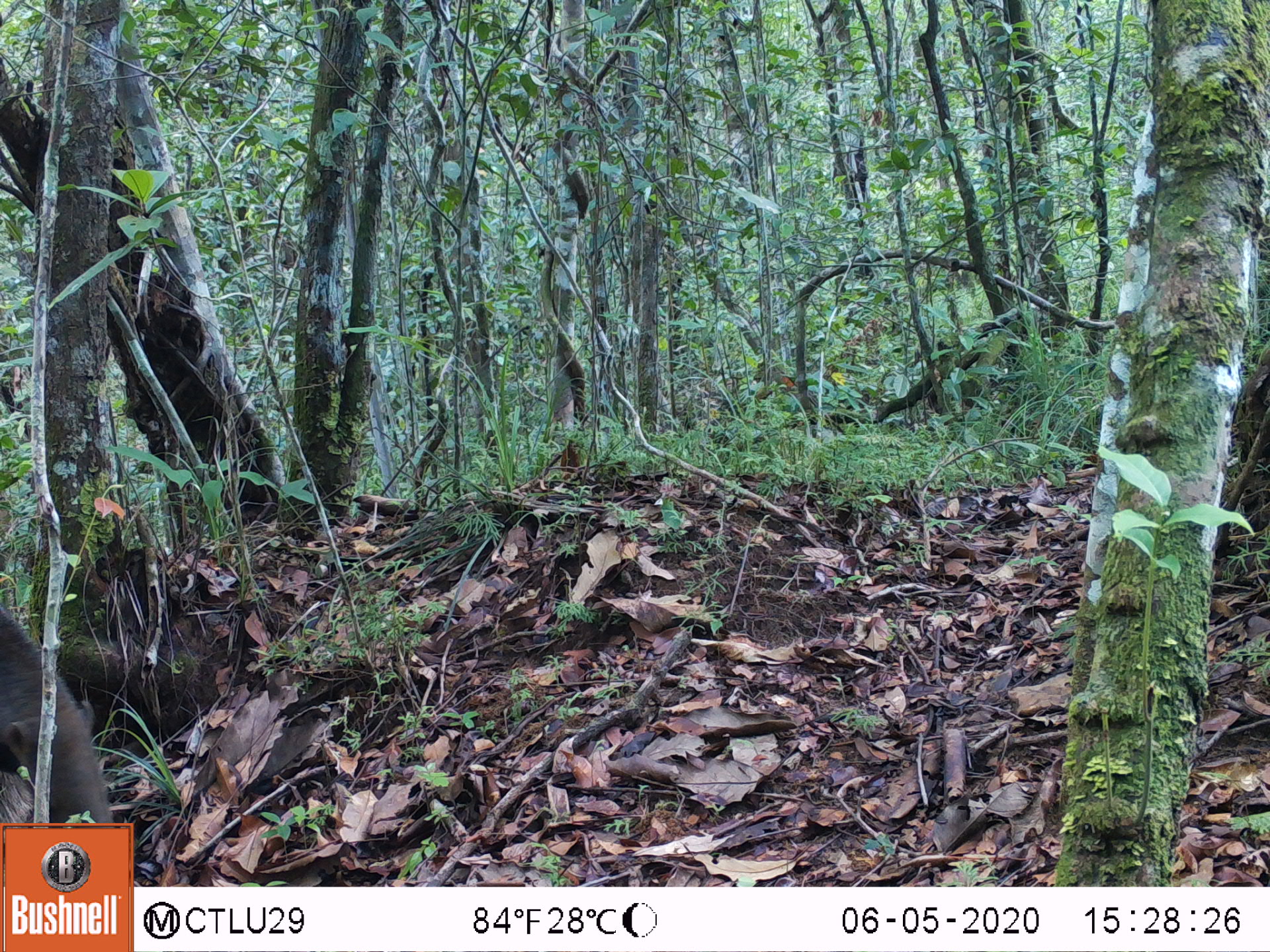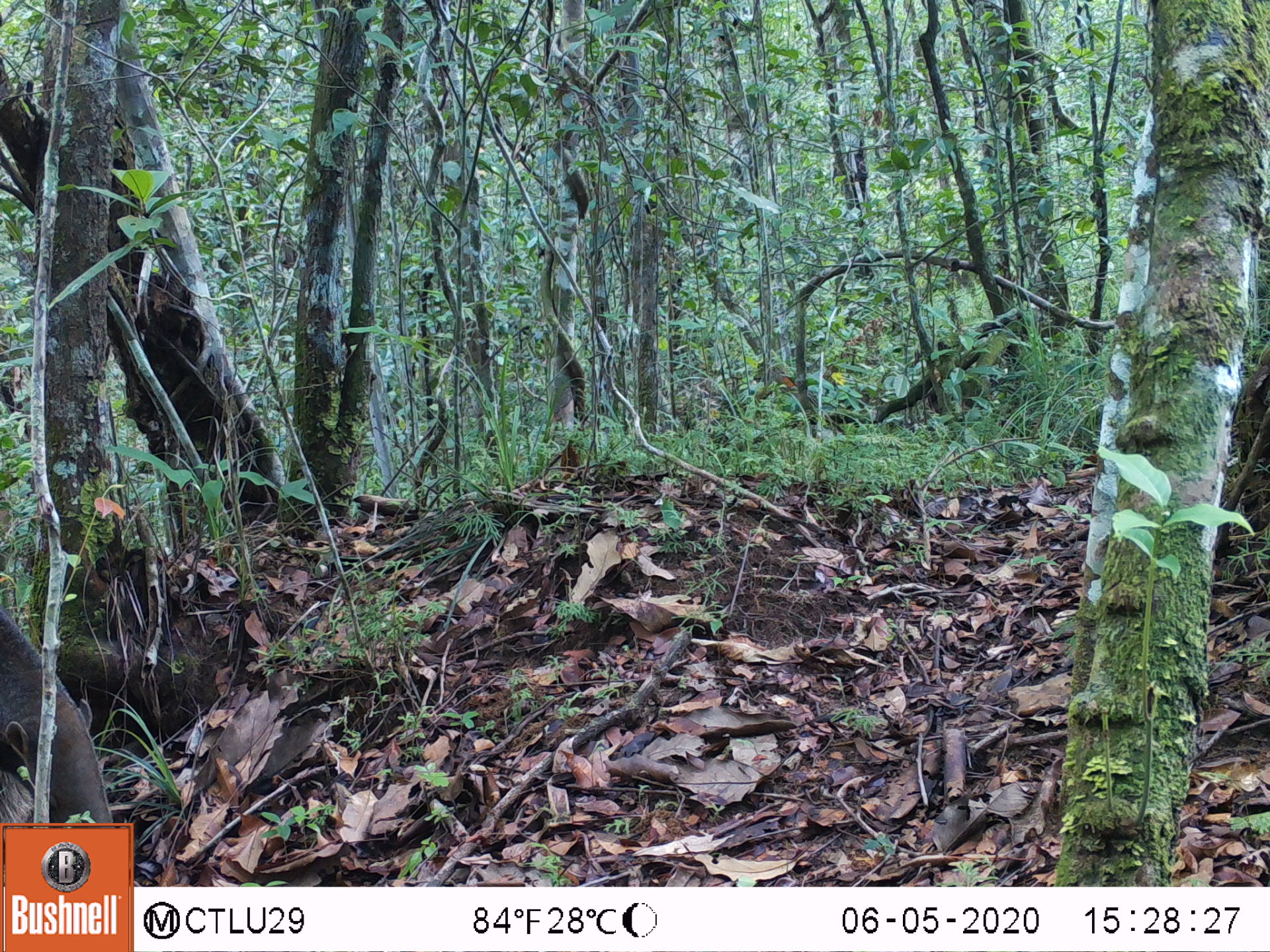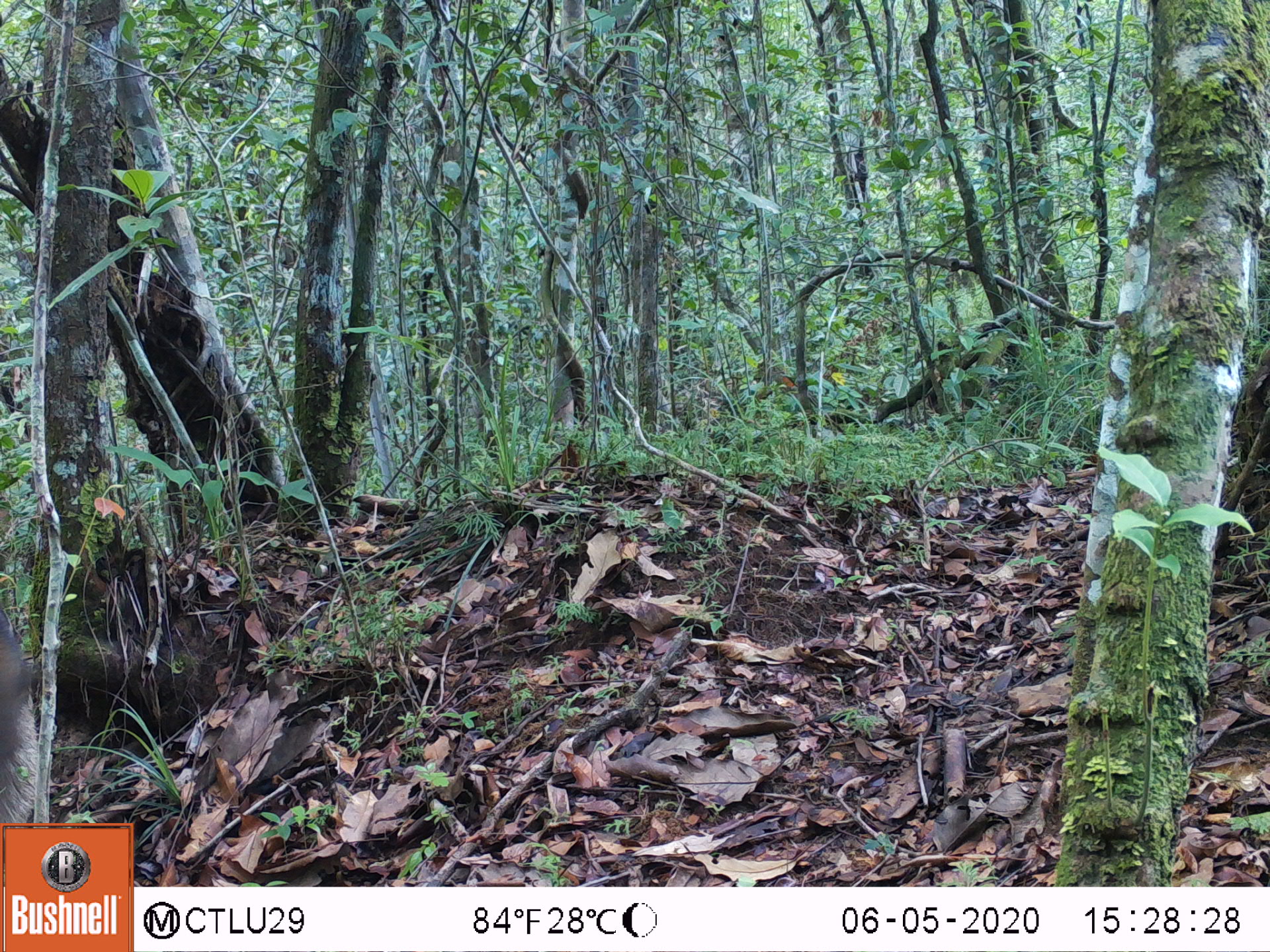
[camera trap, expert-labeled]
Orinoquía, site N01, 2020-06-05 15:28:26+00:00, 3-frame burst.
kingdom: Animalia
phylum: Chordata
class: Mammalia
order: Pilosa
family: Myrmecophagidae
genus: Myrmecophaga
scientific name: Myrmecophaga tridactyla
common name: giant anteater